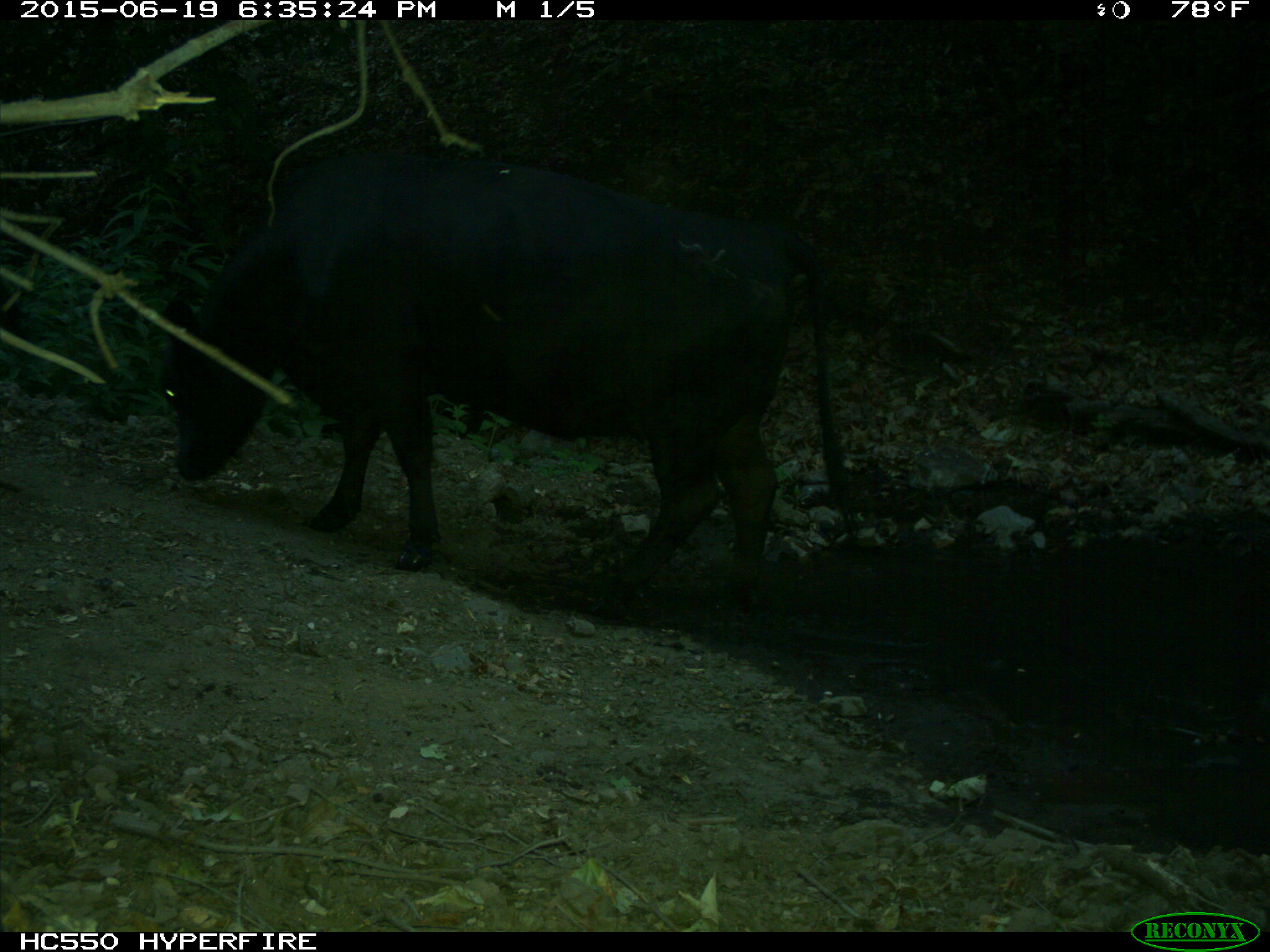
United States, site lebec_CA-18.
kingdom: Animalia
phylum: Chordata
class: Mammalia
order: Artiodactyla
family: Bovidae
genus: Bos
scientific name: Bos taurus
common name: domestic cow